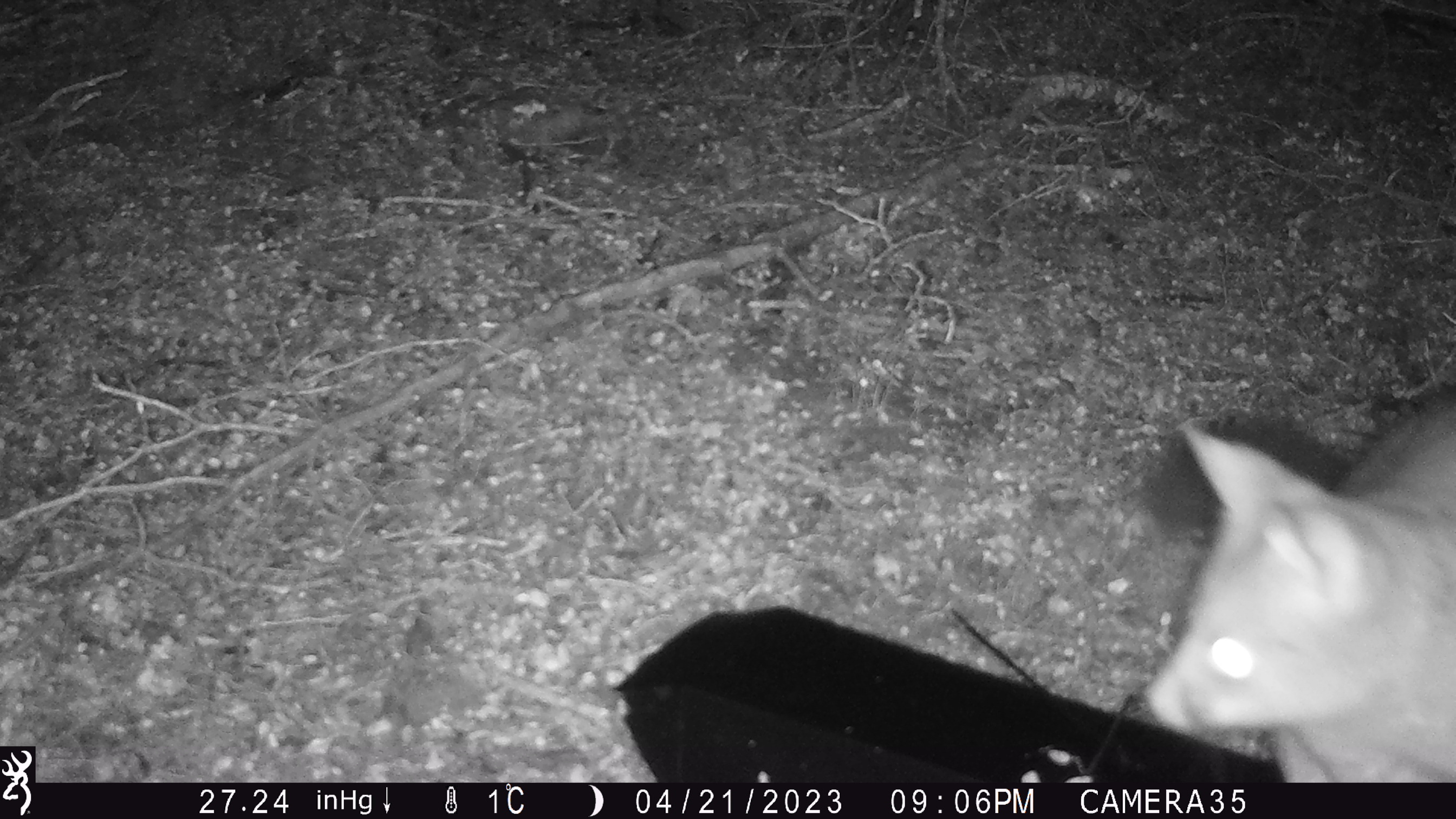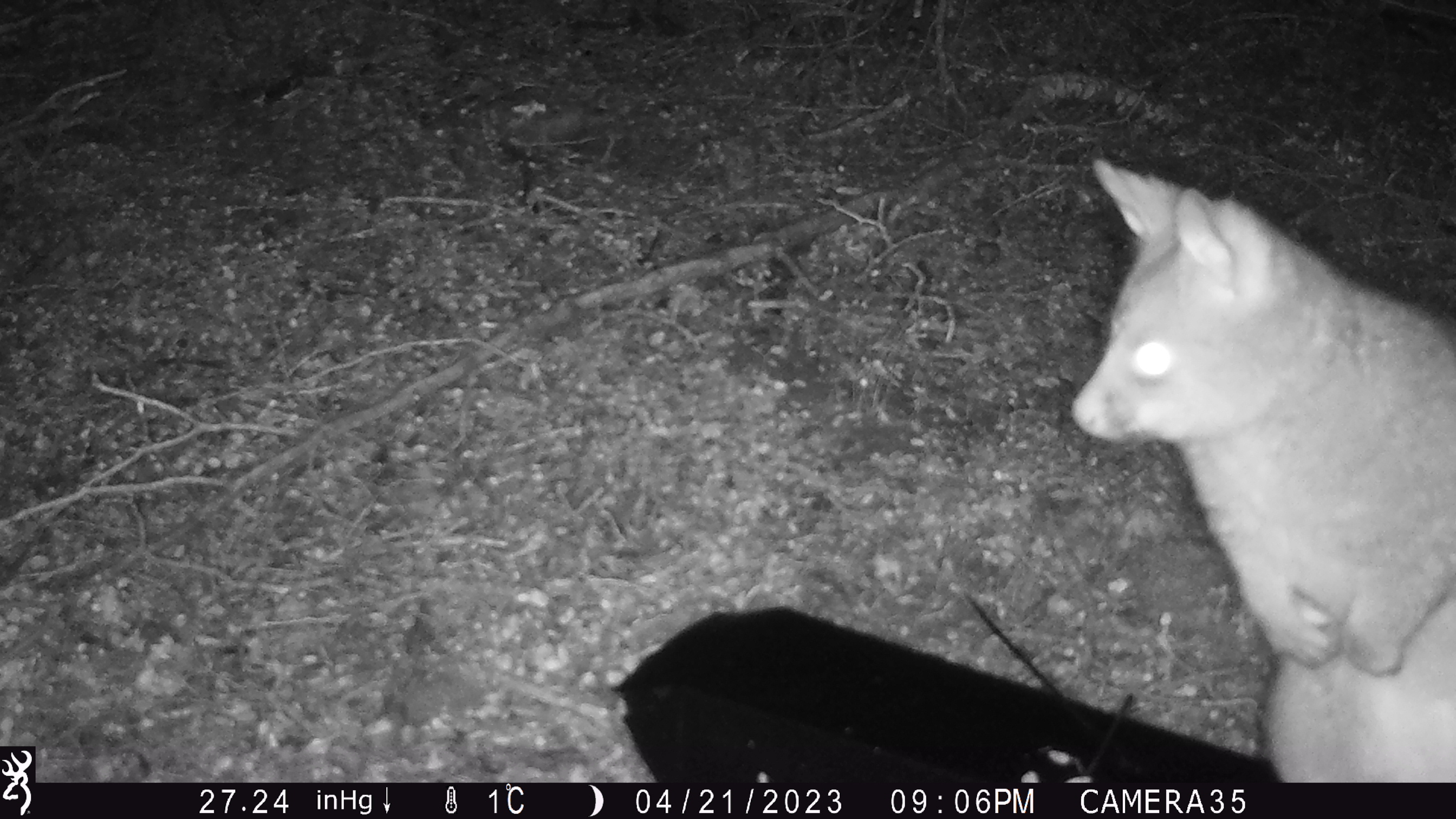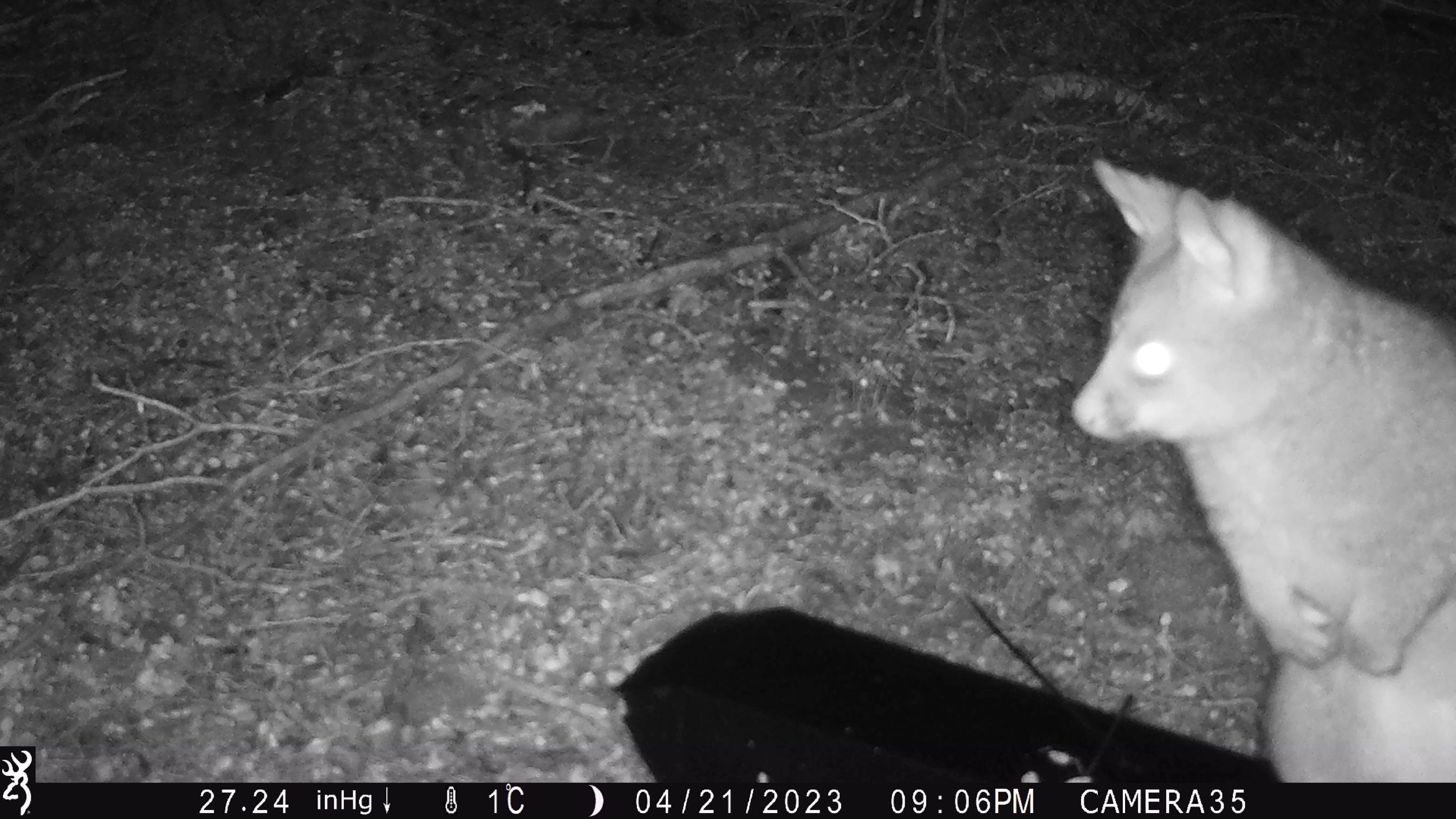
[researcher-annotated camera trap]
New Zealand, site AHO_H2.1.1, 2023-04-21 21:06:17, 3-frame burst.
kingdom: Animalia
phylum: Chordata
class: Mammalia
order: Carnivora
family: Mustelidae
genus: Mustela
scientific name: Mustela erminea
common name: stoat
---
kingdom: Animalia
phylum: Chordata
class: Mammalia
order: Diprotodontia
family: Phalangeridae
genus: Trichosurus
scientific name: Trichosurus vulpecula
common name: common brushtail possum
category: possum